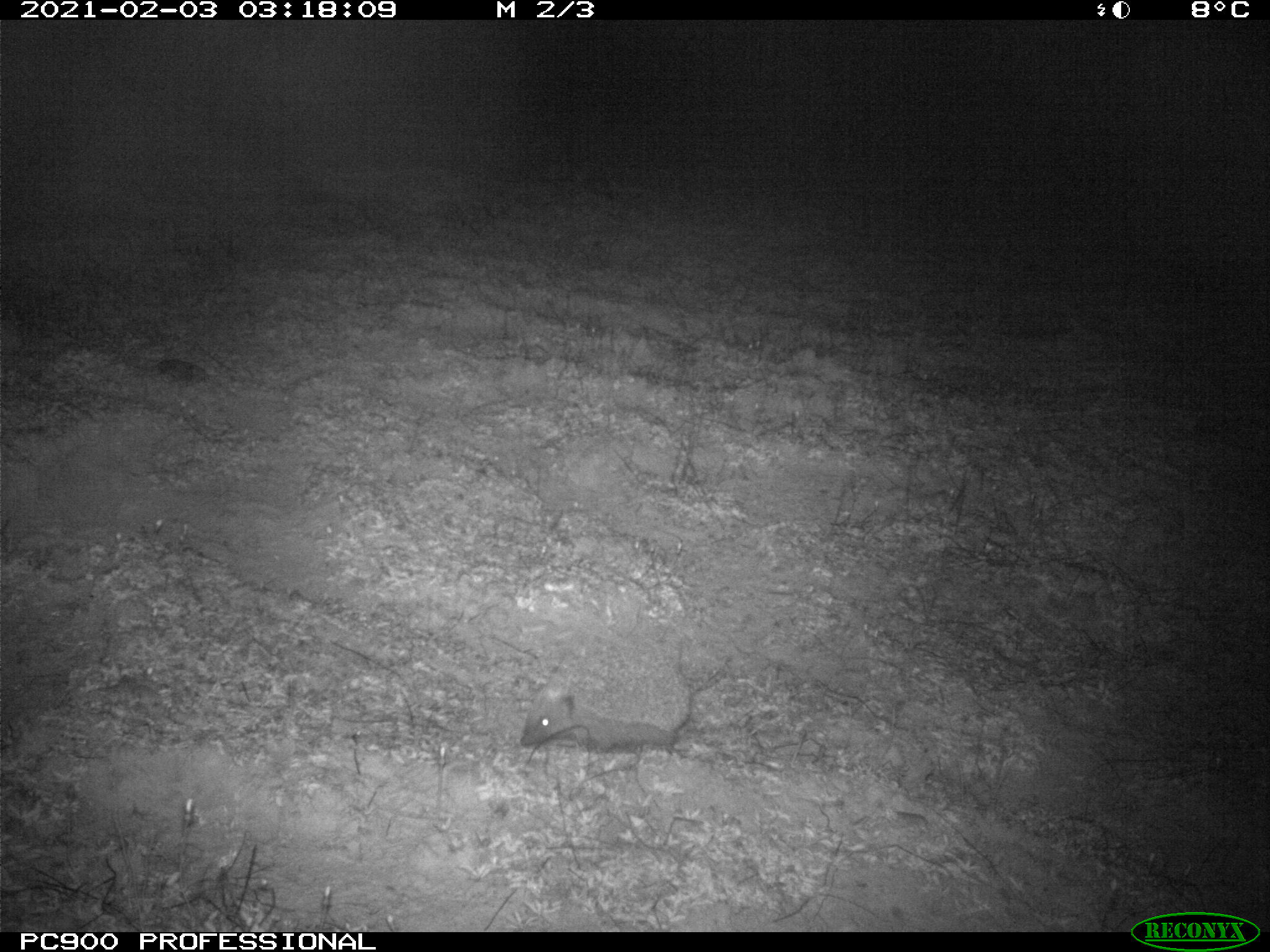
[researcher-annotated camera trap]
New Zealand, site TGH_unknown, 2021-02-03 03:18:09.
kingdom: Animalia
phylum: Chordata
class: Mammalia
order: Eulipotyphla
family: Erinaceidae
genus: Erinaceus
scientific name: Erinaceus europaeus europaeus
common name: european hedgehog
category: hedgehog